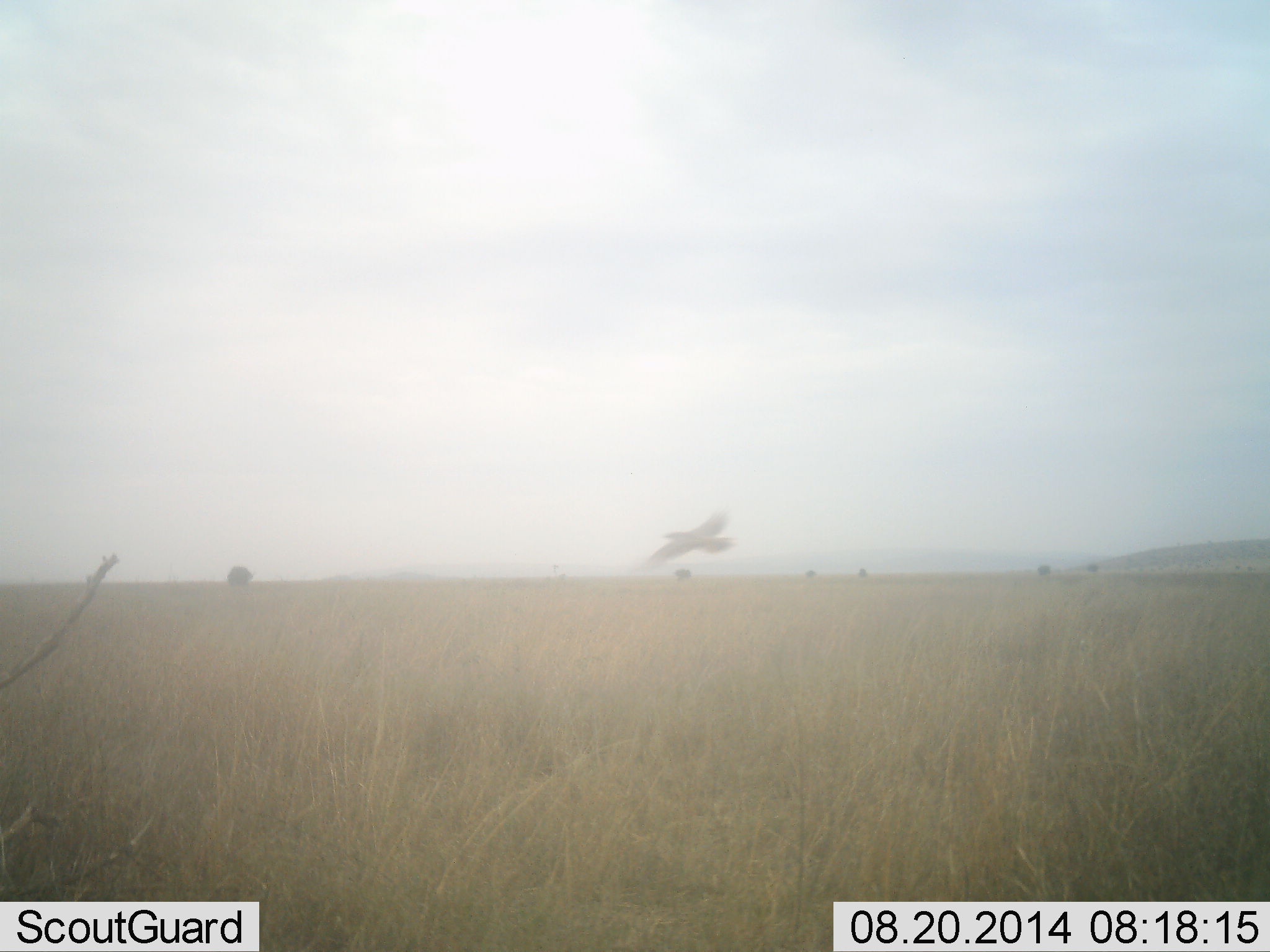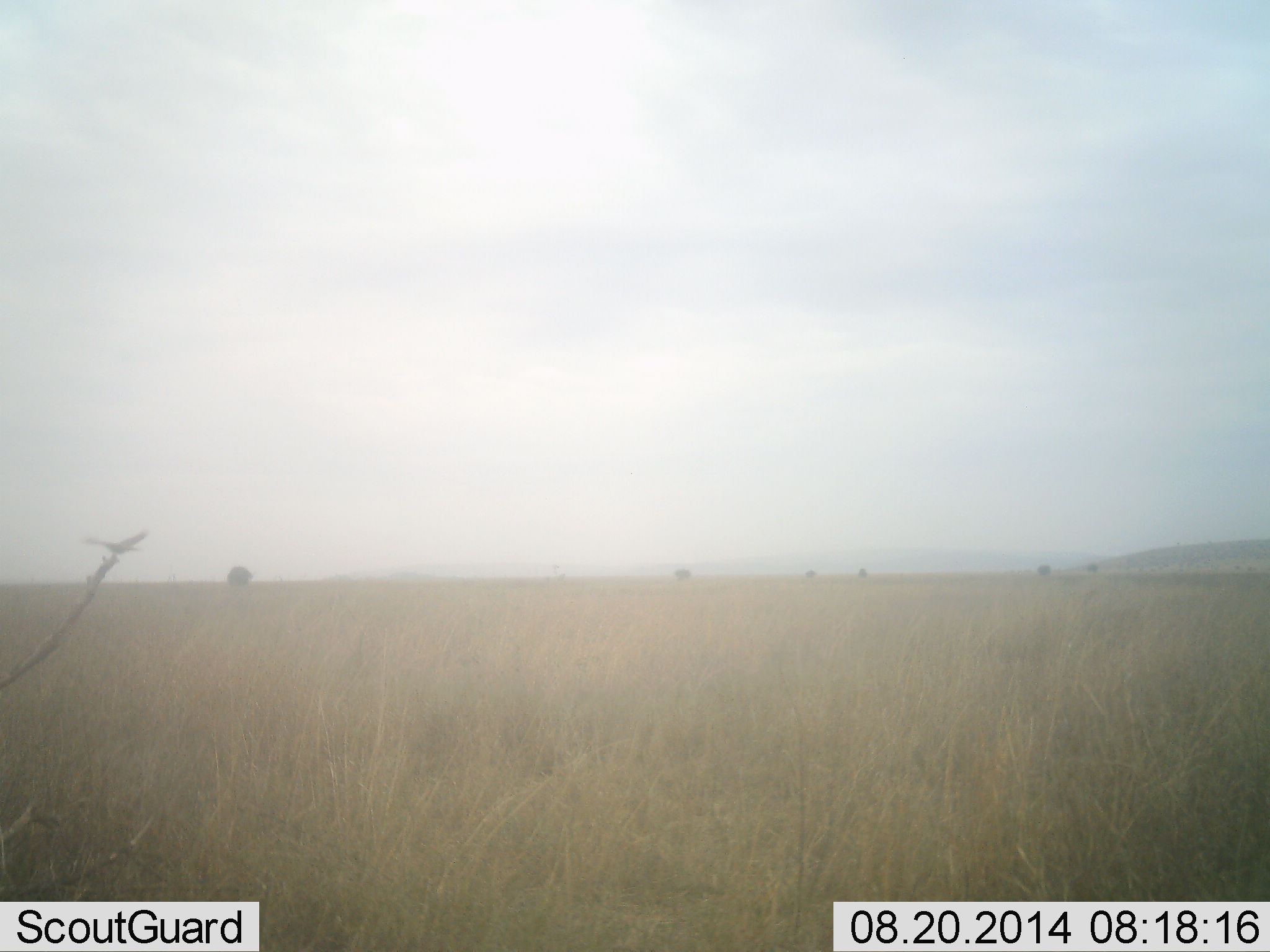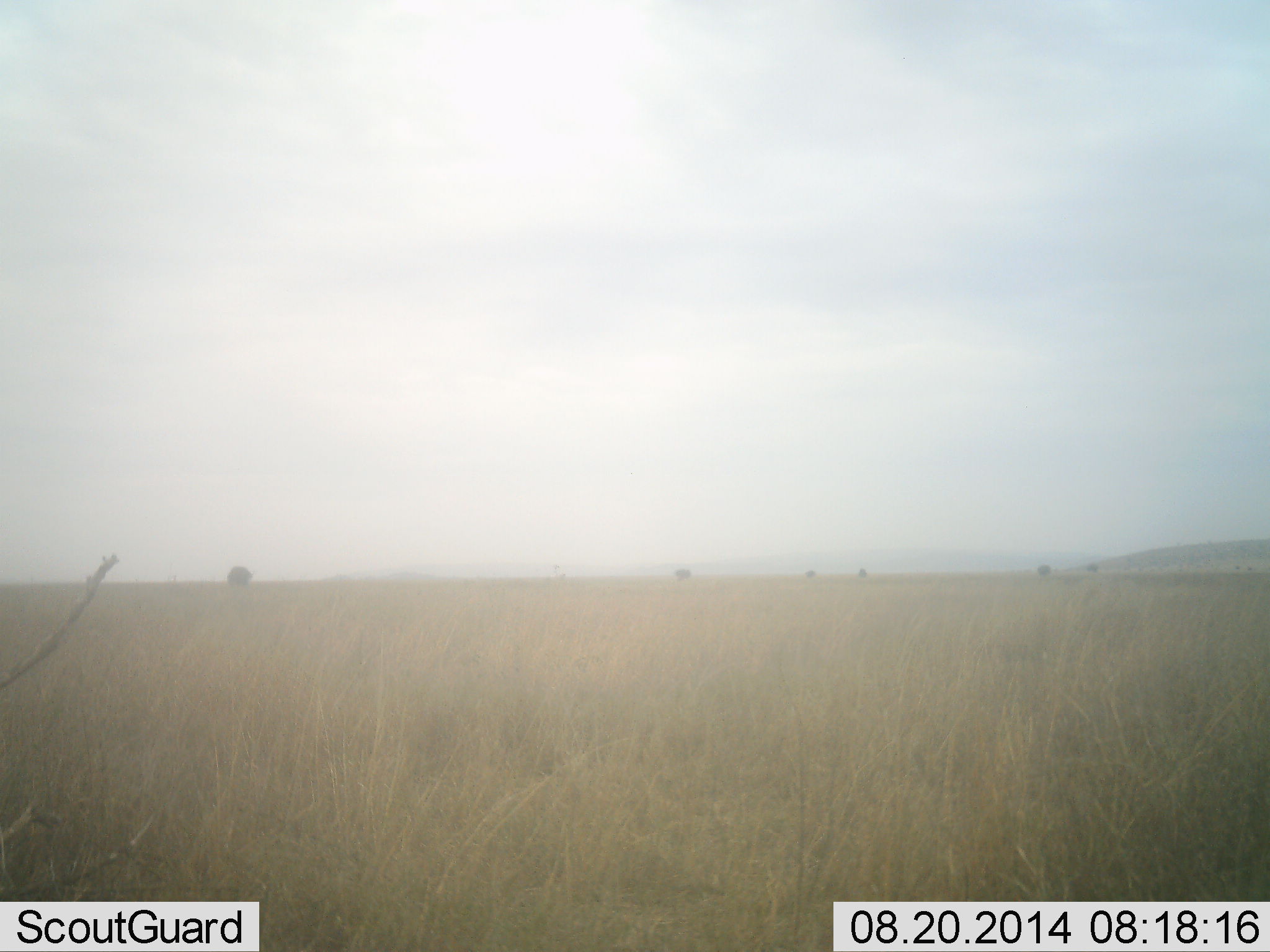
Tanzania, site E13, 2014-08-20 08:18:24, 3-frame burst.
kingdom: Animalia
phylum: Chordata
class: Aves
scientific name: Aves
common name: bird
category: otherbird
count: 1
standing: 0%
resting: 0%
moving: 100%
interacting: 0%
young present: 0%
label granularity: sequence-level